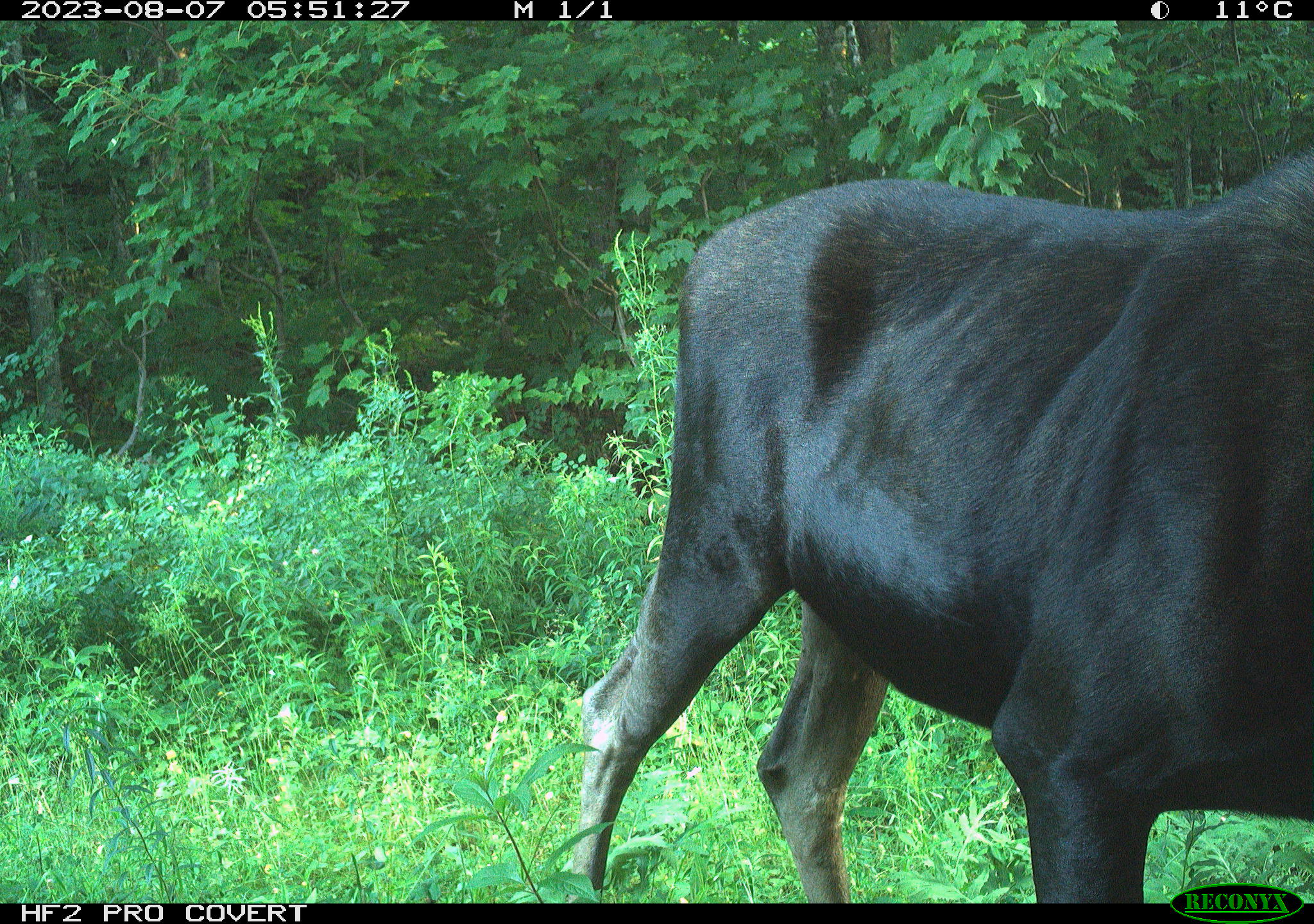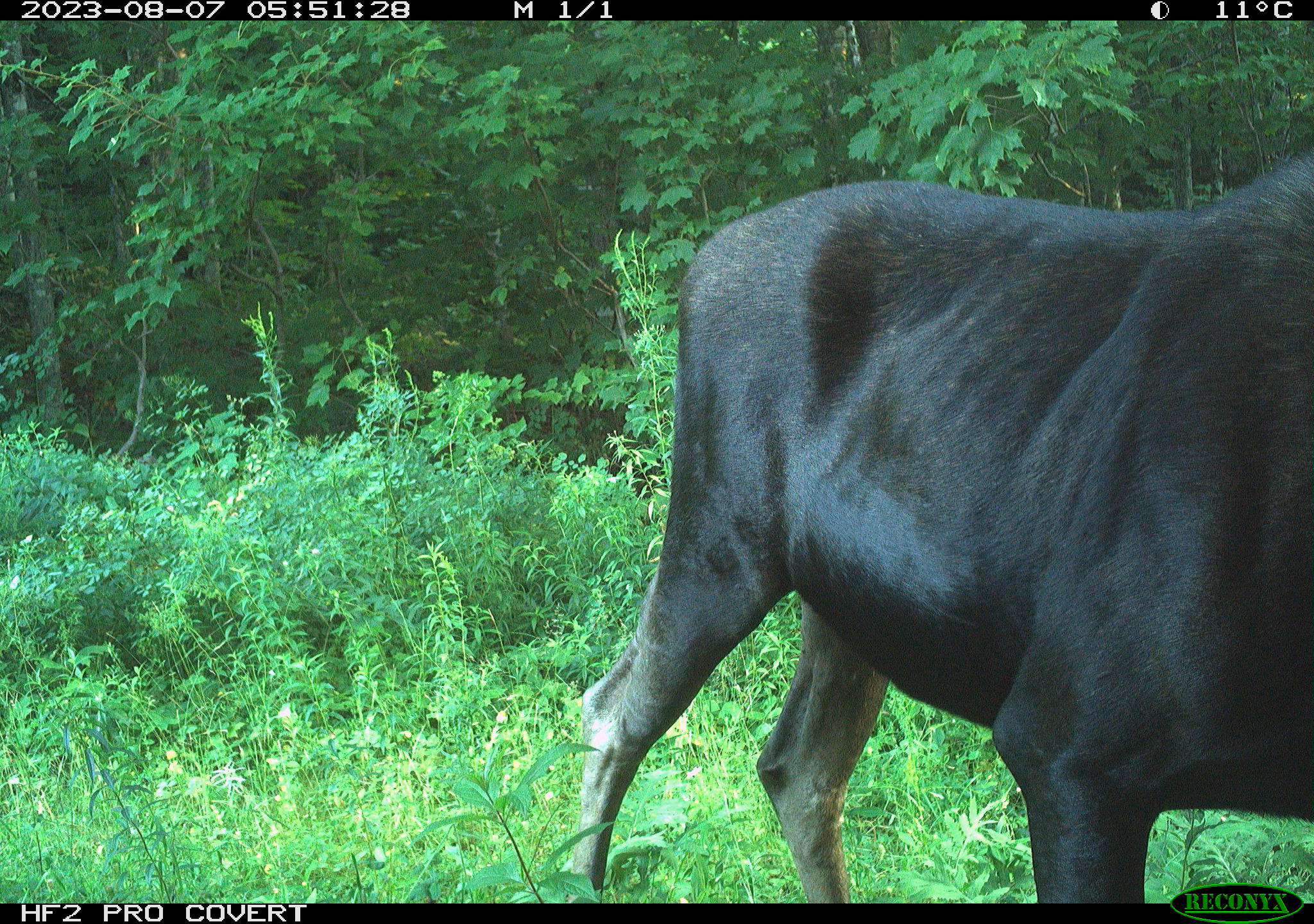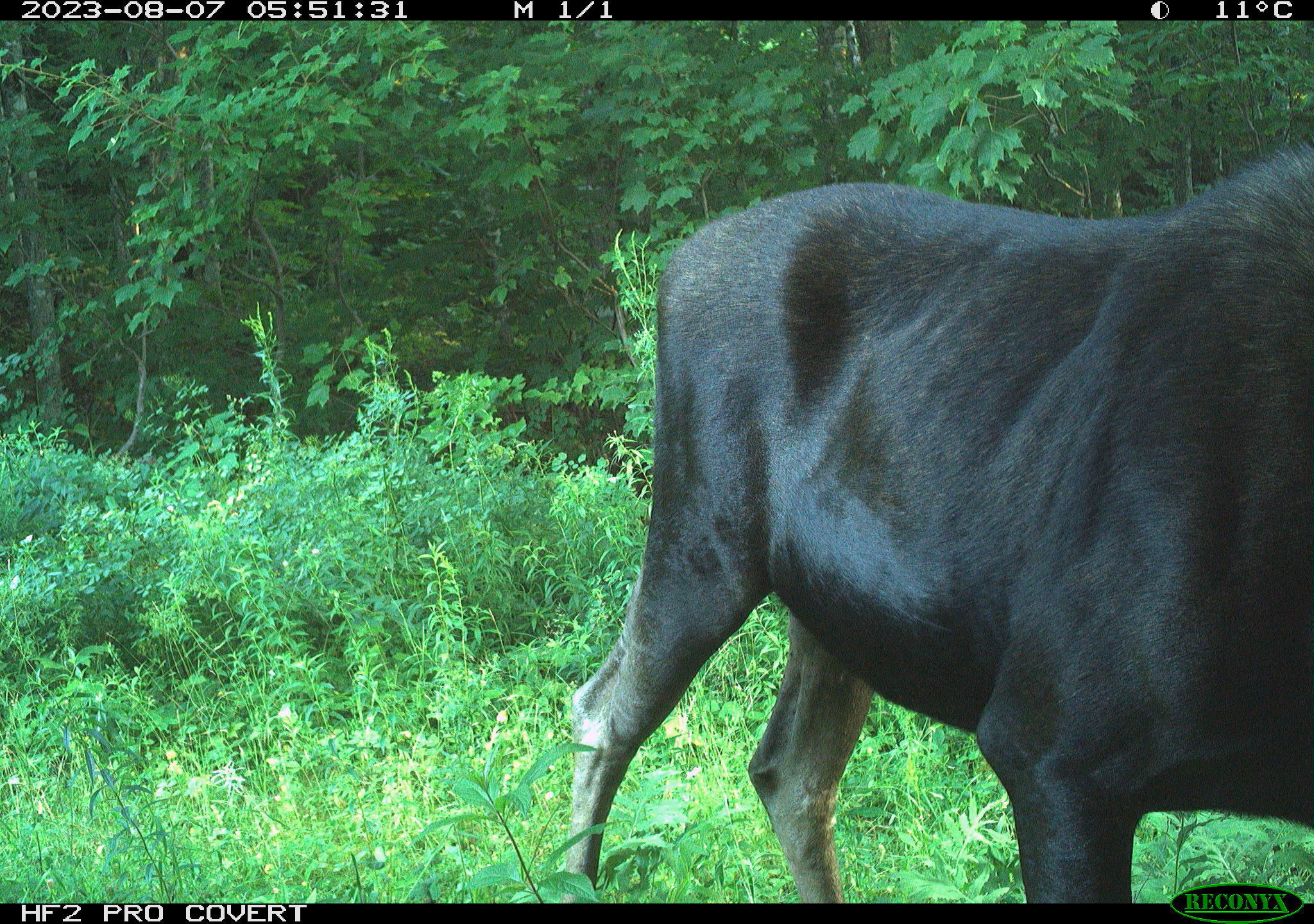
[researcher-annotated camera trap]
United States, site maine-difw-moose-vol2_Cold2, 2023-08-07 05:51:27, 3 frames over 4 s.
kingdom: Animalia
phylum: Chordata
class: Mammalia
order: Artiodactyla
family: Cervidae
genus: Alces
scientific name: Alces alces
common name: moose